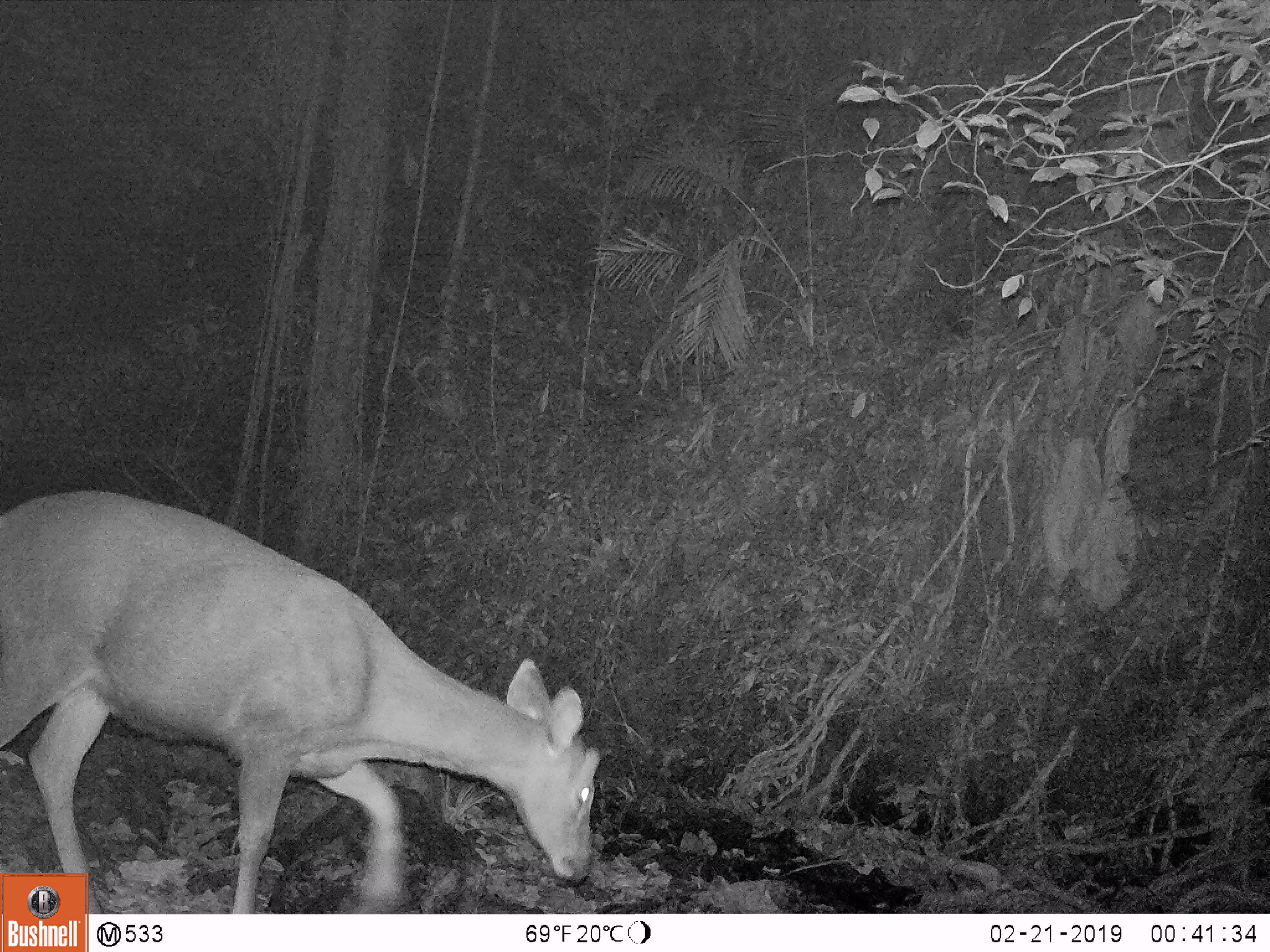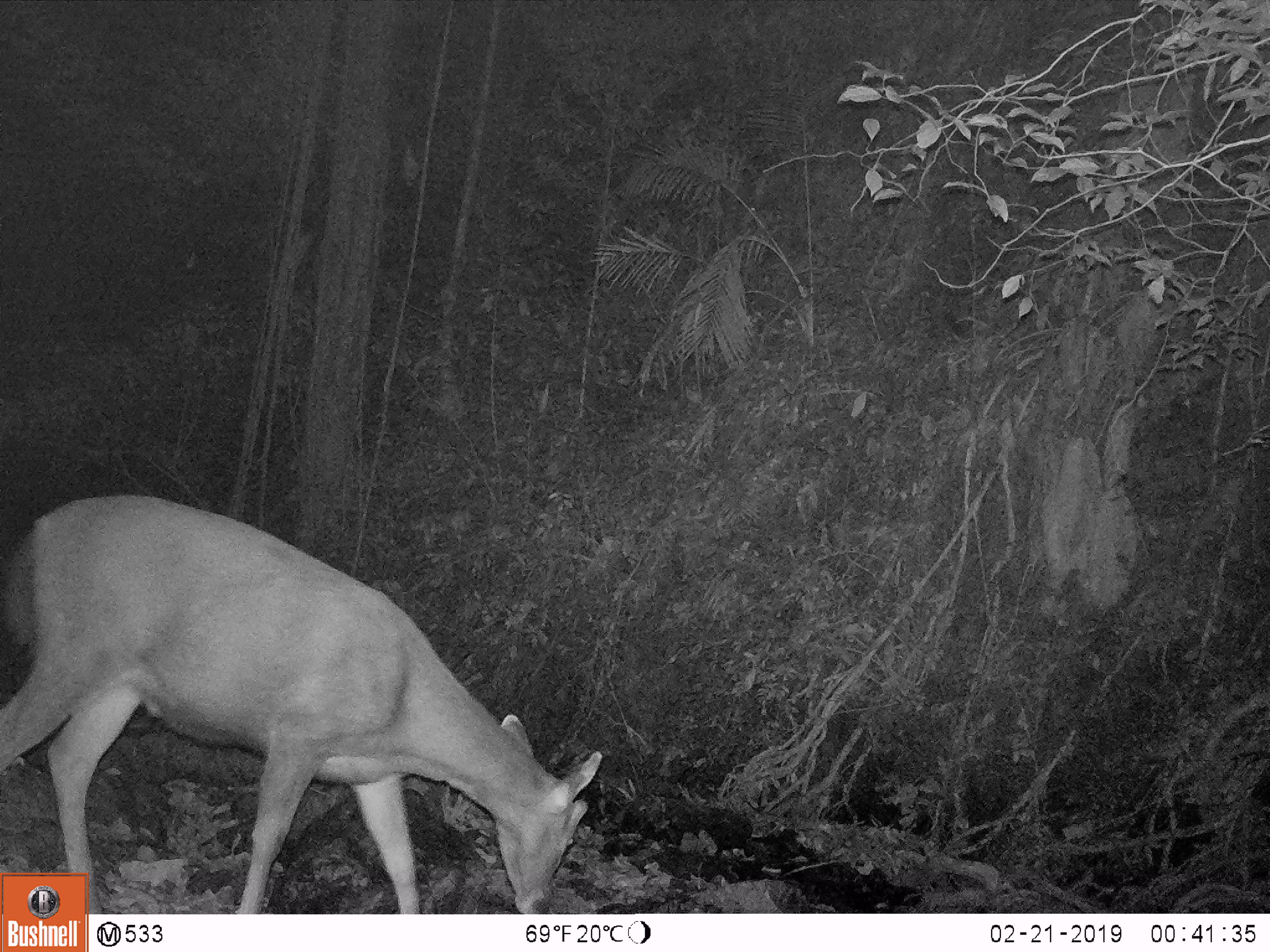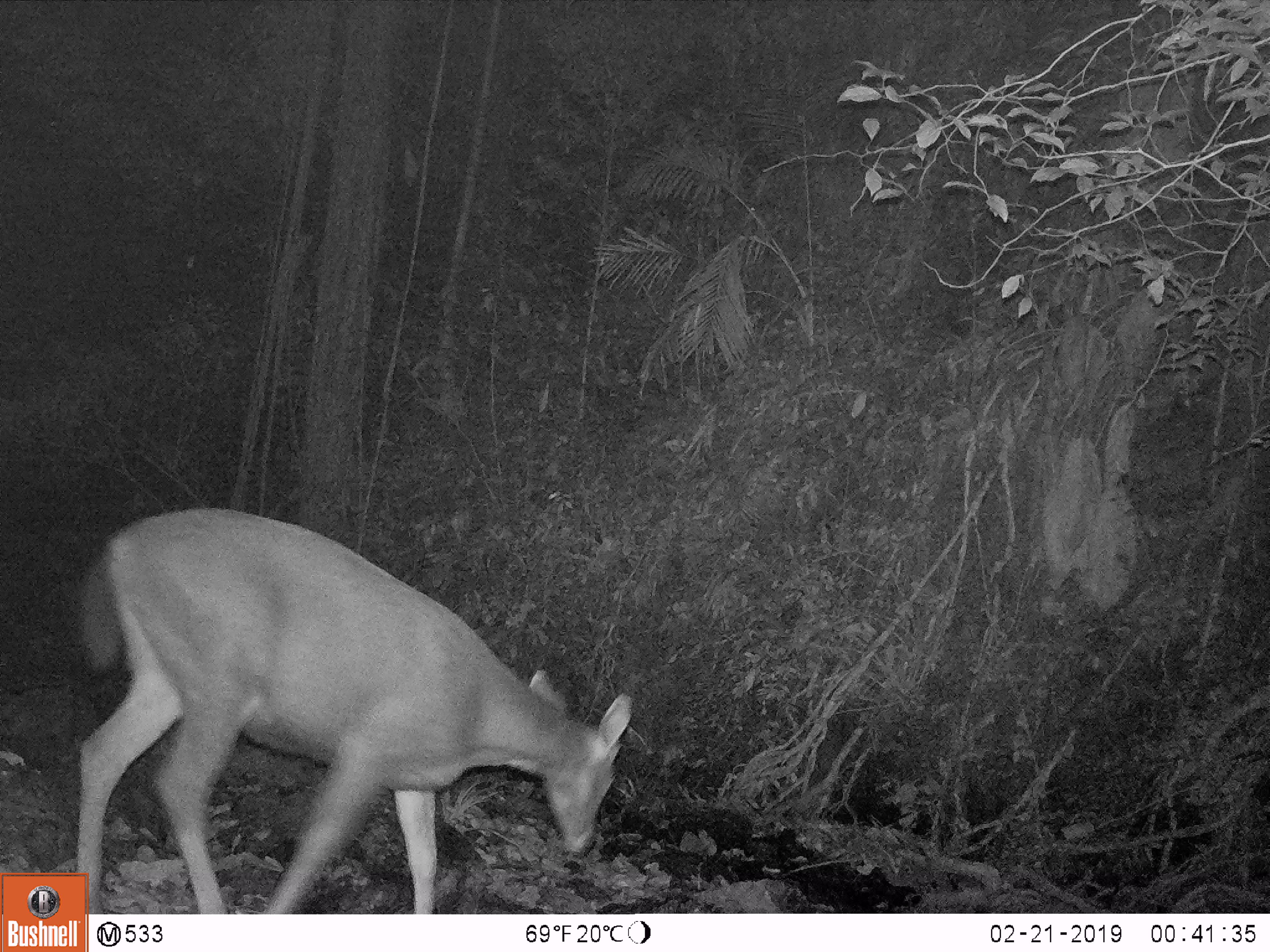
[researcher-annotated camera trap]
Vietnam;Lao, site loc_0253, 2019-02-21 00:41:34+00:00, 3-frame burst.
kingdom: Animalia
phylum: Chordata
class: Mammalia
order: Artiodactyla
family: Cervidae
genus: Rusa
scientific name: Rusa unicolor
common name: sambar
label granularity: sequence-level